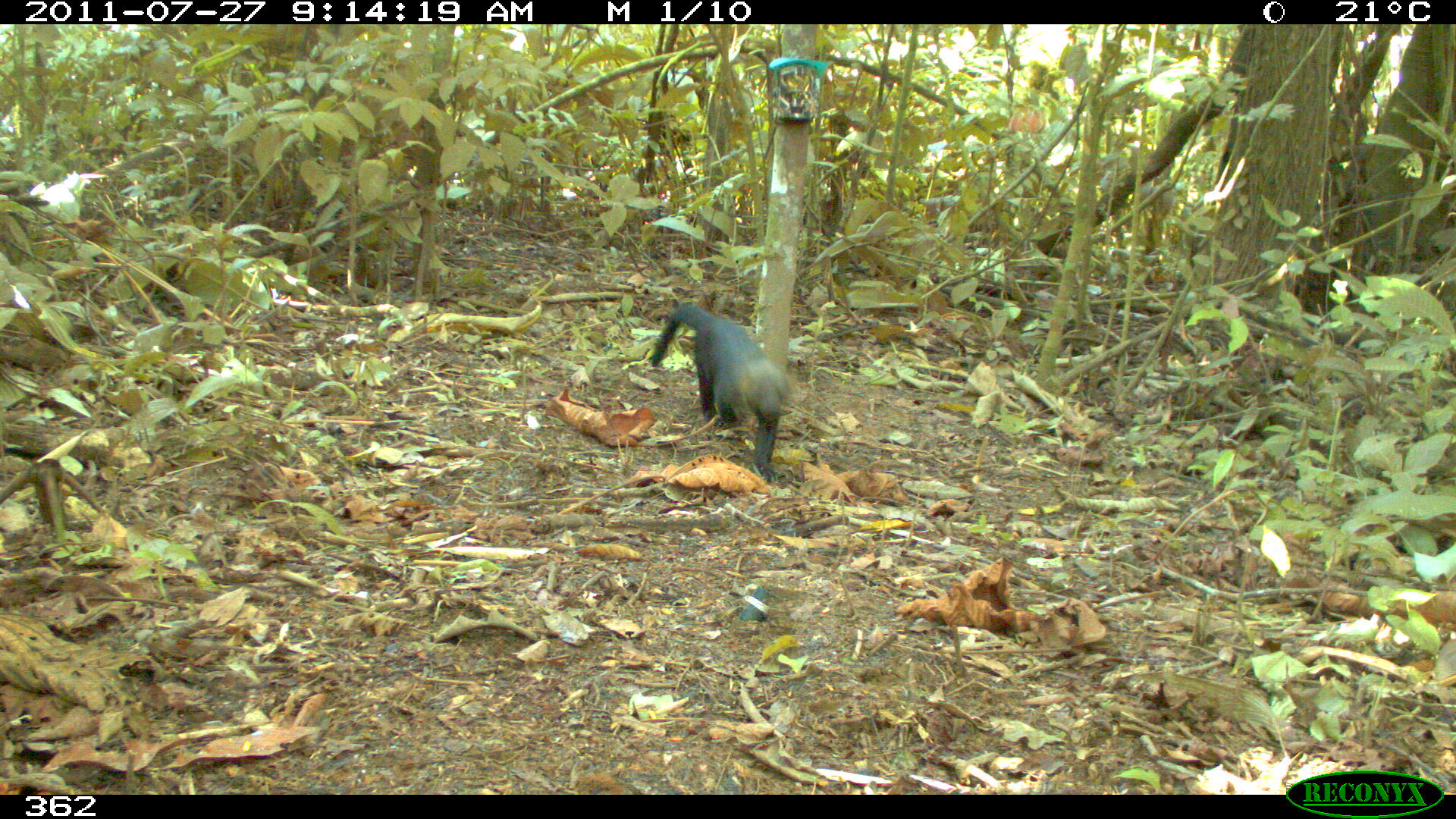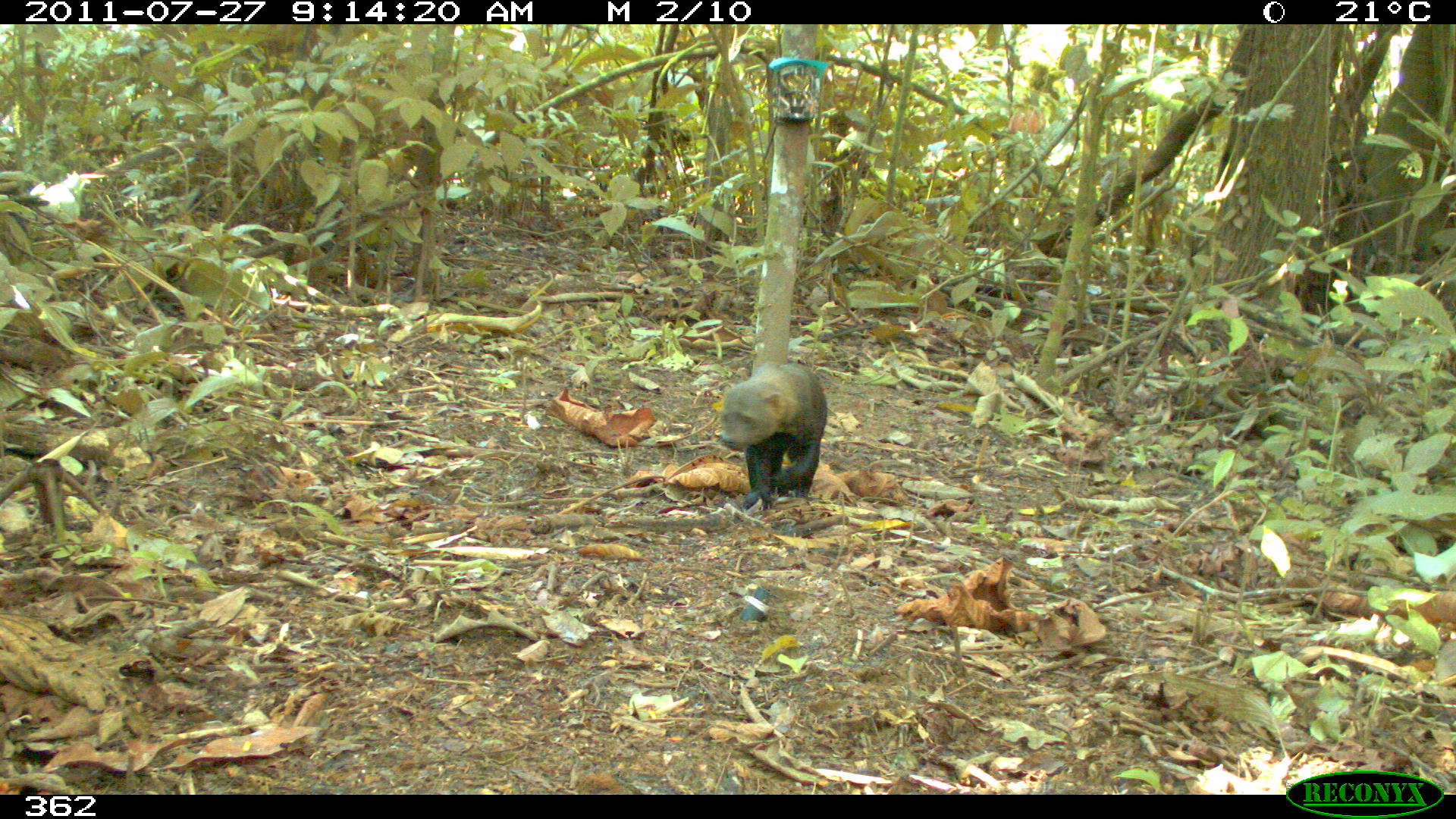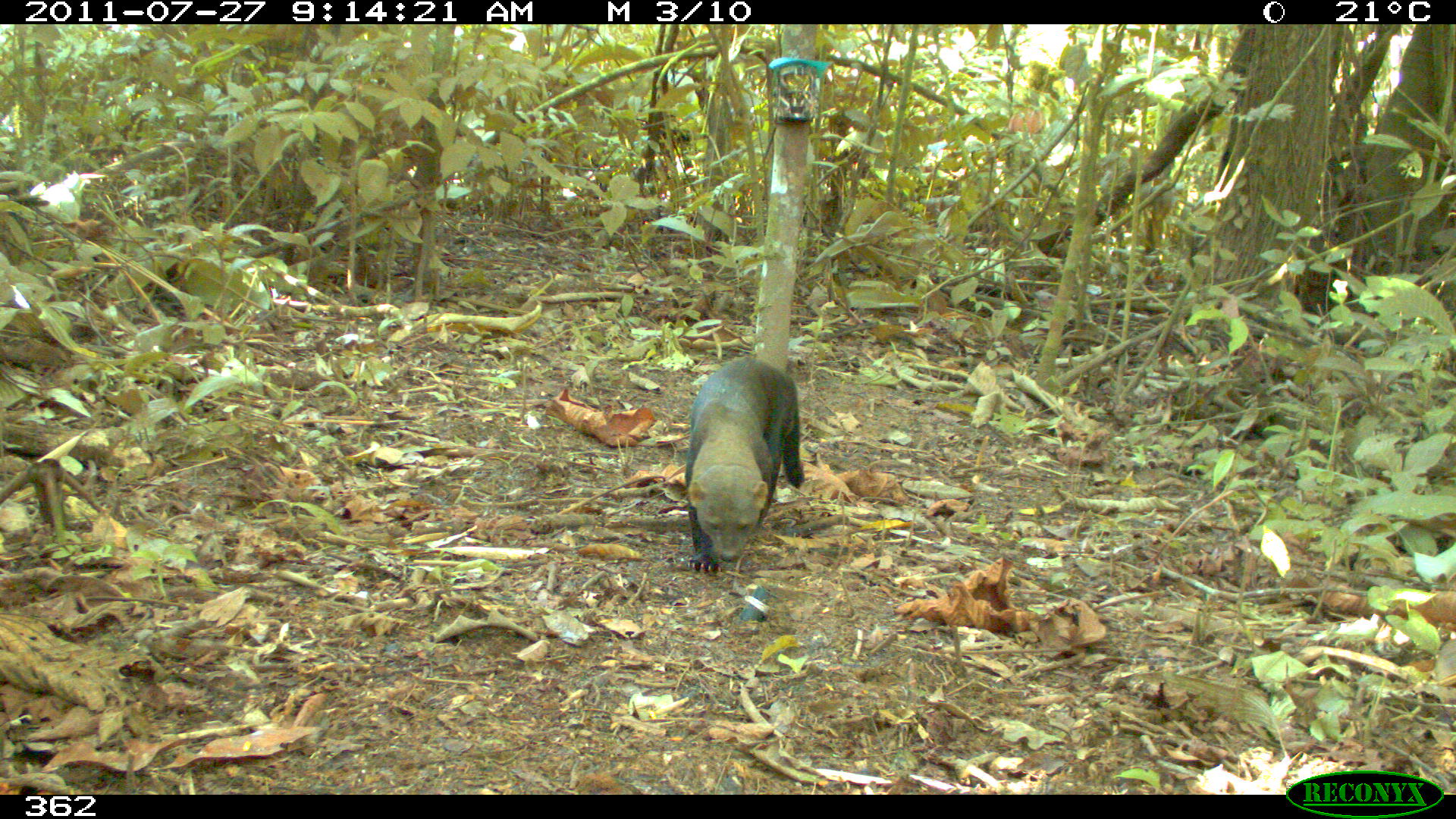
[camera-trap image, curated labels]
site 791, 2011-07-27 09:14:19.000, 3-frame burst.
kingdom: Animalia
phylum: Chordata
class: Mammalia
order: Carnivora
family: Mustelidae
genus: Eira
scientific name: Eira barbara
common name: tayra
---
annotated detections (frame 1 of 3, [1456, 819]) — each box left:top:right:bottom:
eira barbara: 646:300:788:477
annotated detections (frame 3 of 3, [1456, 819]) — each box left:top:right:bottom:
eira barbara: 685:360:801:570